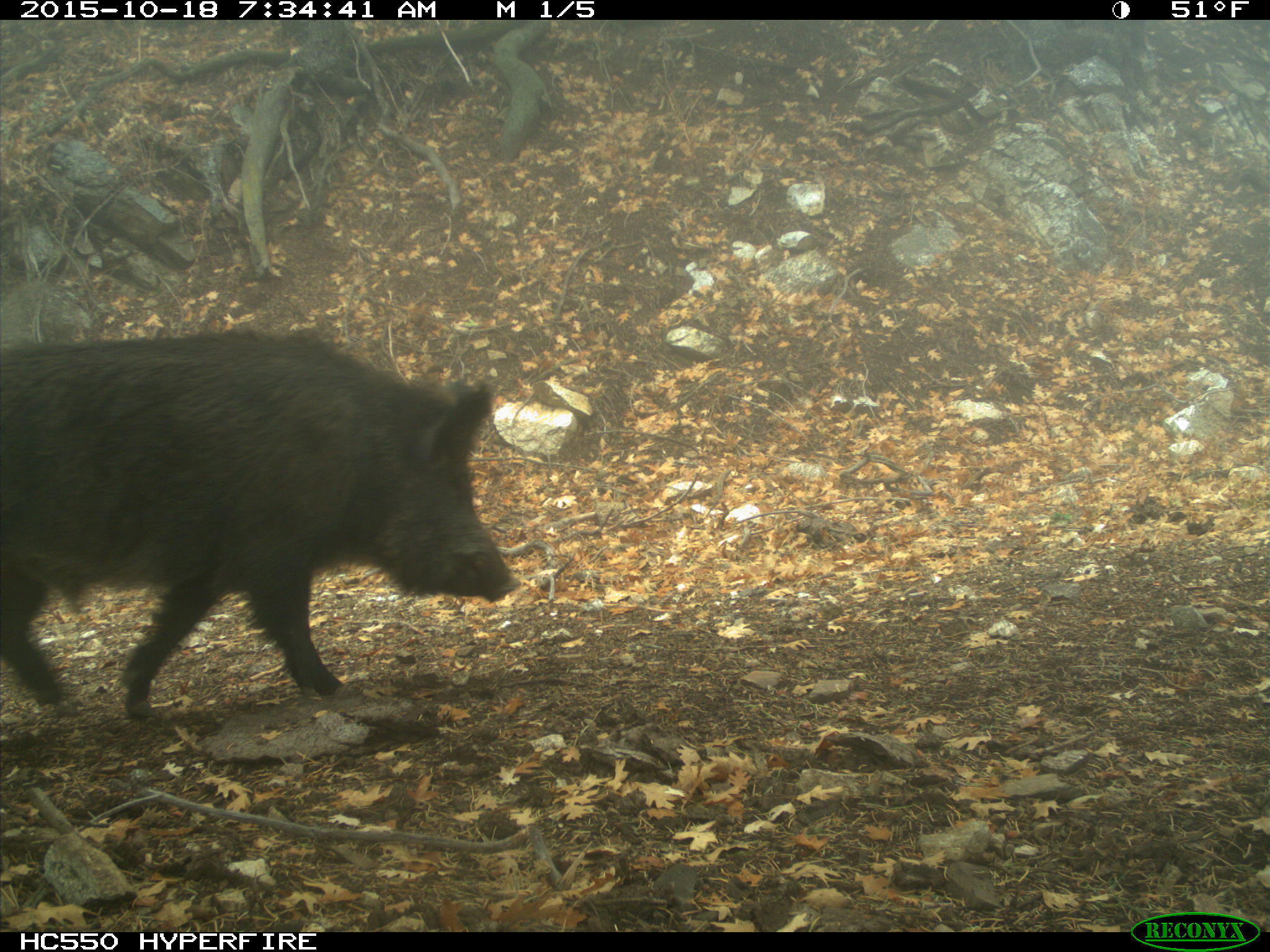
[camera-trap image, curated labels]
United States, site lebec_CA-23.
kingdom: Animalia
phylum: Chordata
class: Mammalia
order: Artiodactyla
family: Suidae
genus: Sus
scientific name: Sus scrofa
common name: wild boar